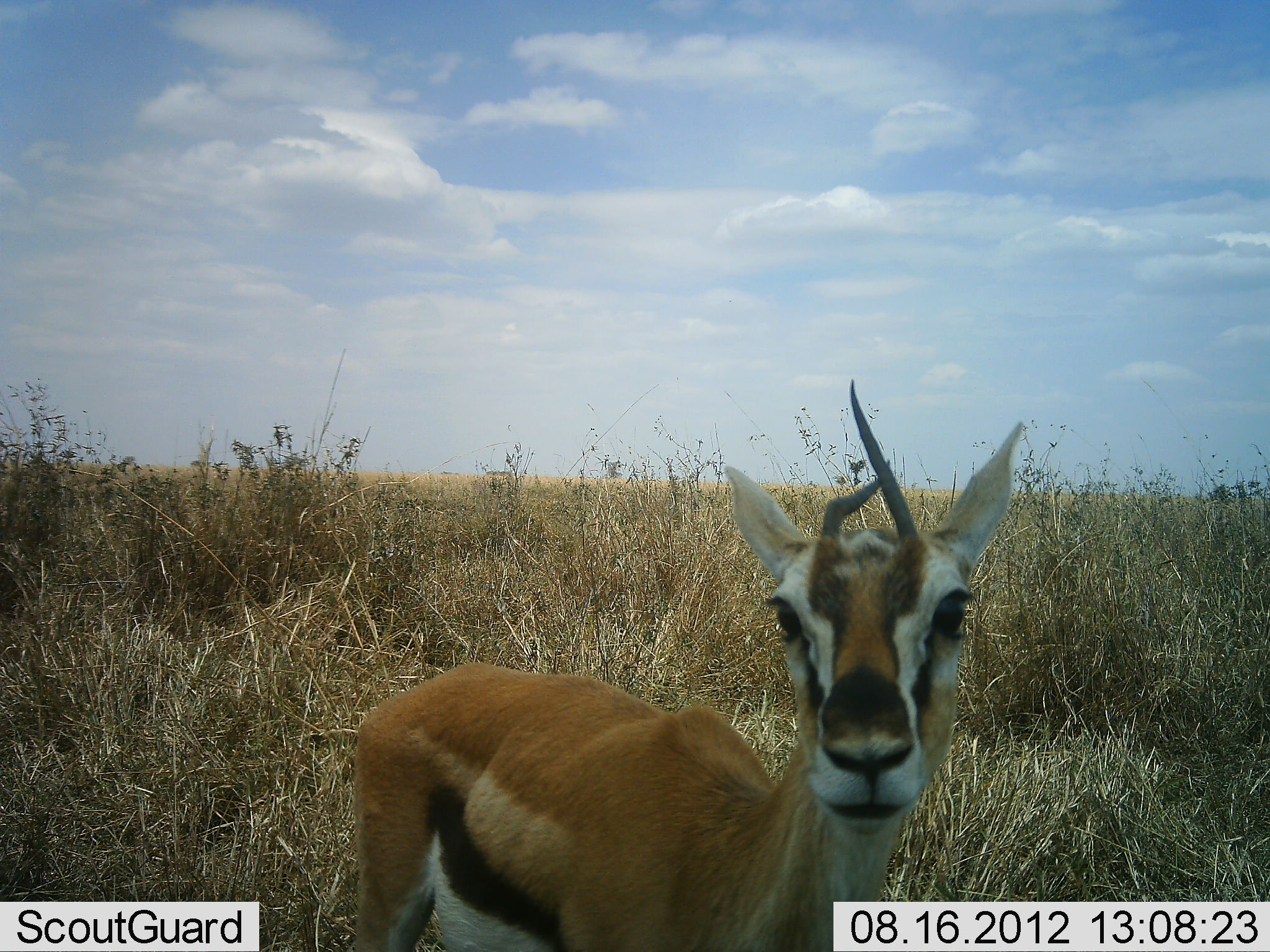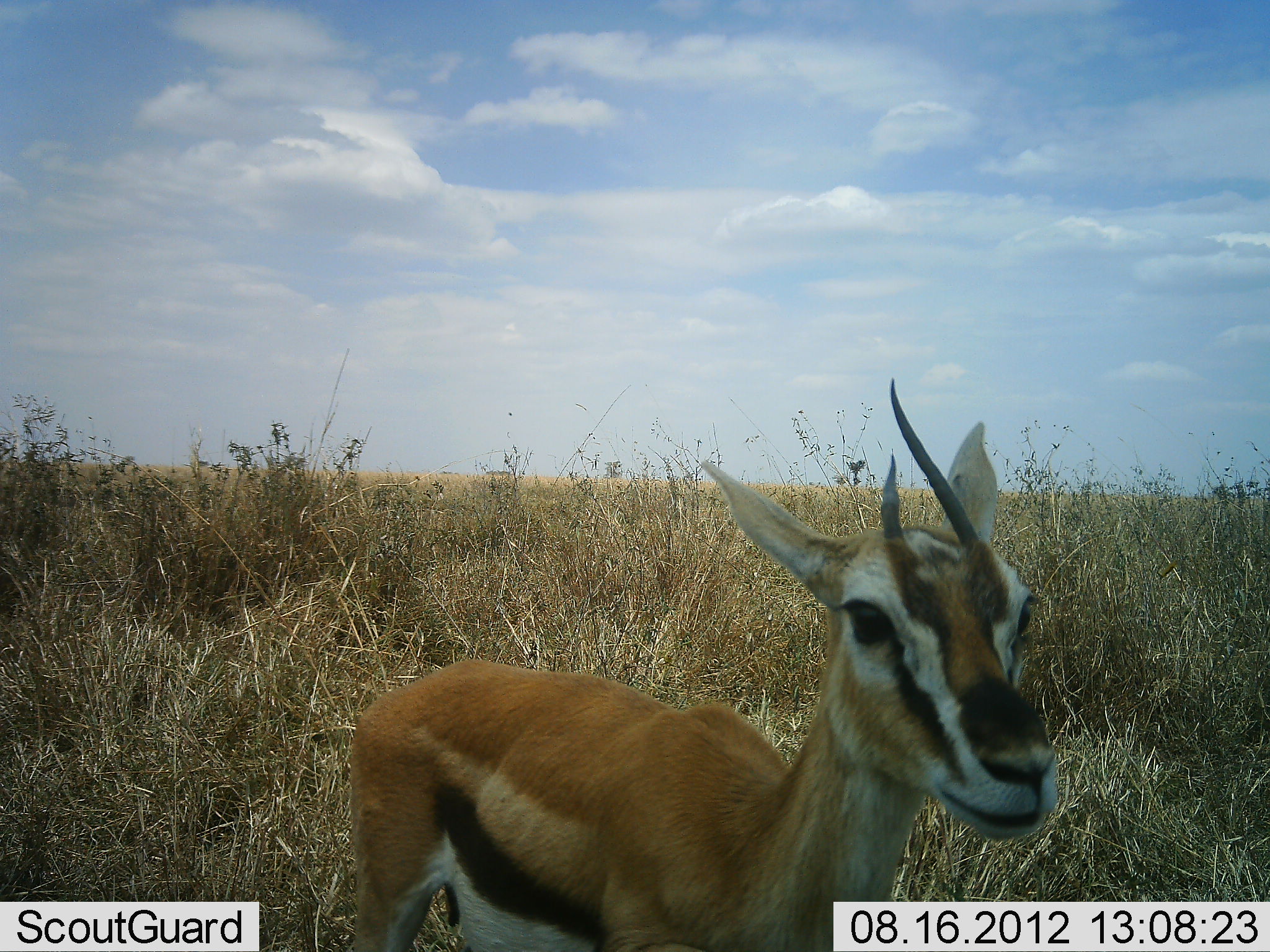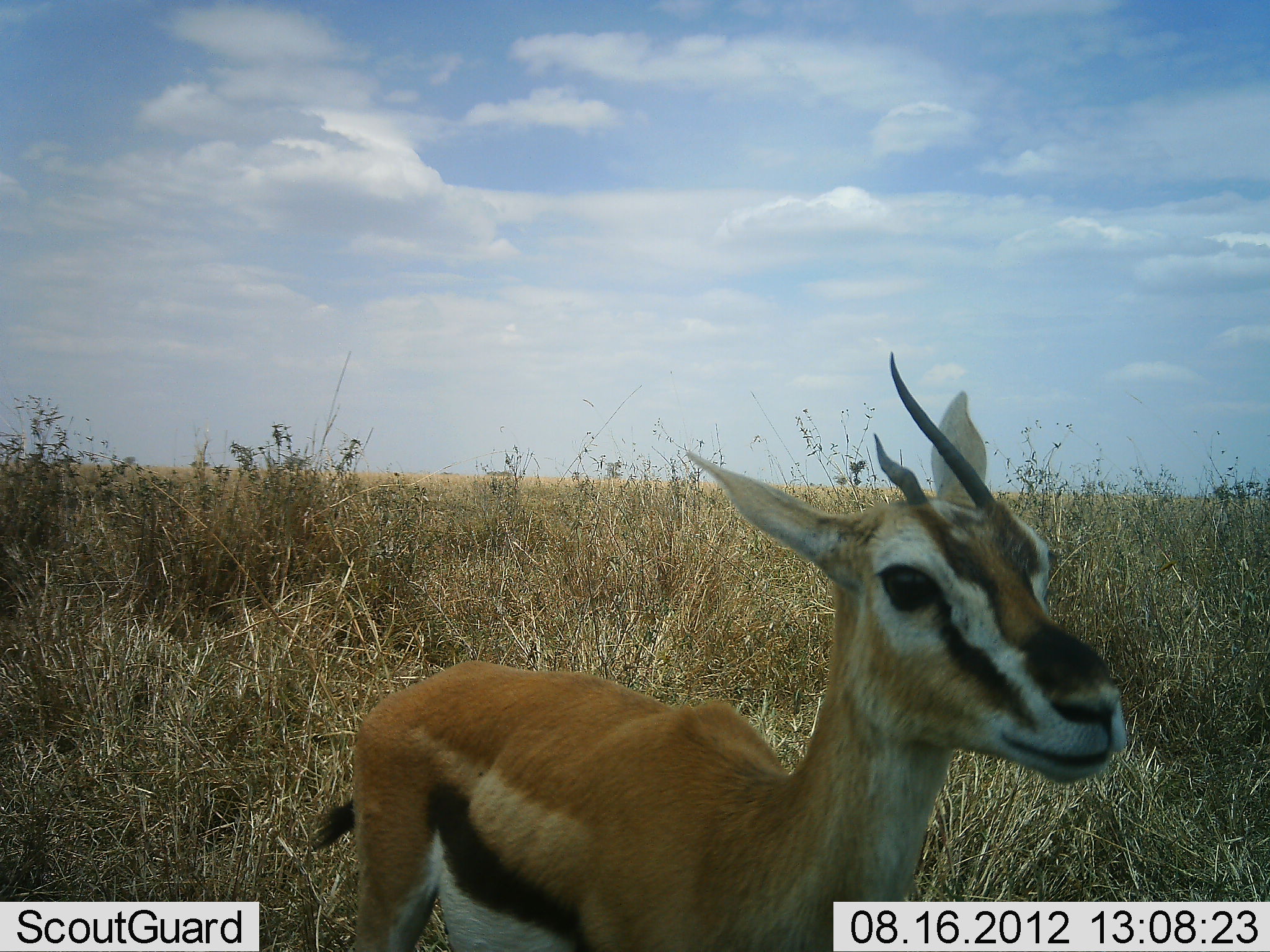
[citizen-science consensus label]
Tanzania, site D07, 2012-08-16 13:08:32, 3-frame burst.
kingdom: Animalia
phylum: Chordata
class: Mammalia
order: Artiodactyla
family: Bovidae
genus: Eudorcas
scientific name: Eudorcas thomsonii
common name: thomson's gazelle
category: gazellethomsons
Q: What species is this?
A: Gazellethomsons (thomson's gazelle) (Eudorcas thomsonii).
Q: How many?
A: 1.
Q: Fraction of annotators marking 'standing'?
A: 90%.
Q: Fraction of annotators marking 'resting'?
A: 0%.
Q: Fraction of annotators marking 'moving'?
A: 10%.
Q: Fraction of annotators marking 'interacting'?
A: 0%.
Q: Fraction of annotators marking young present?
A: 0%.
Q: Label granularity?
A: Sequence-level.